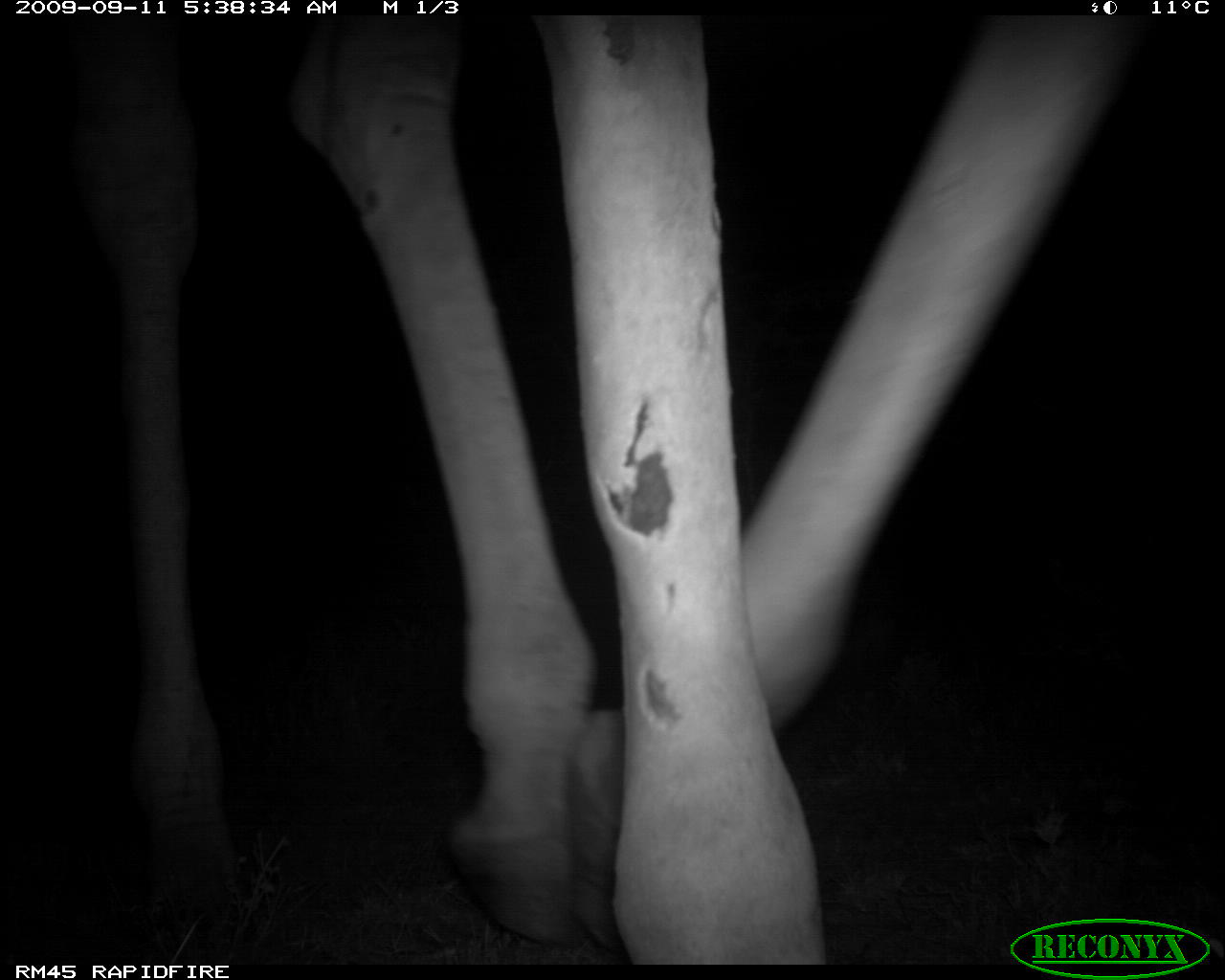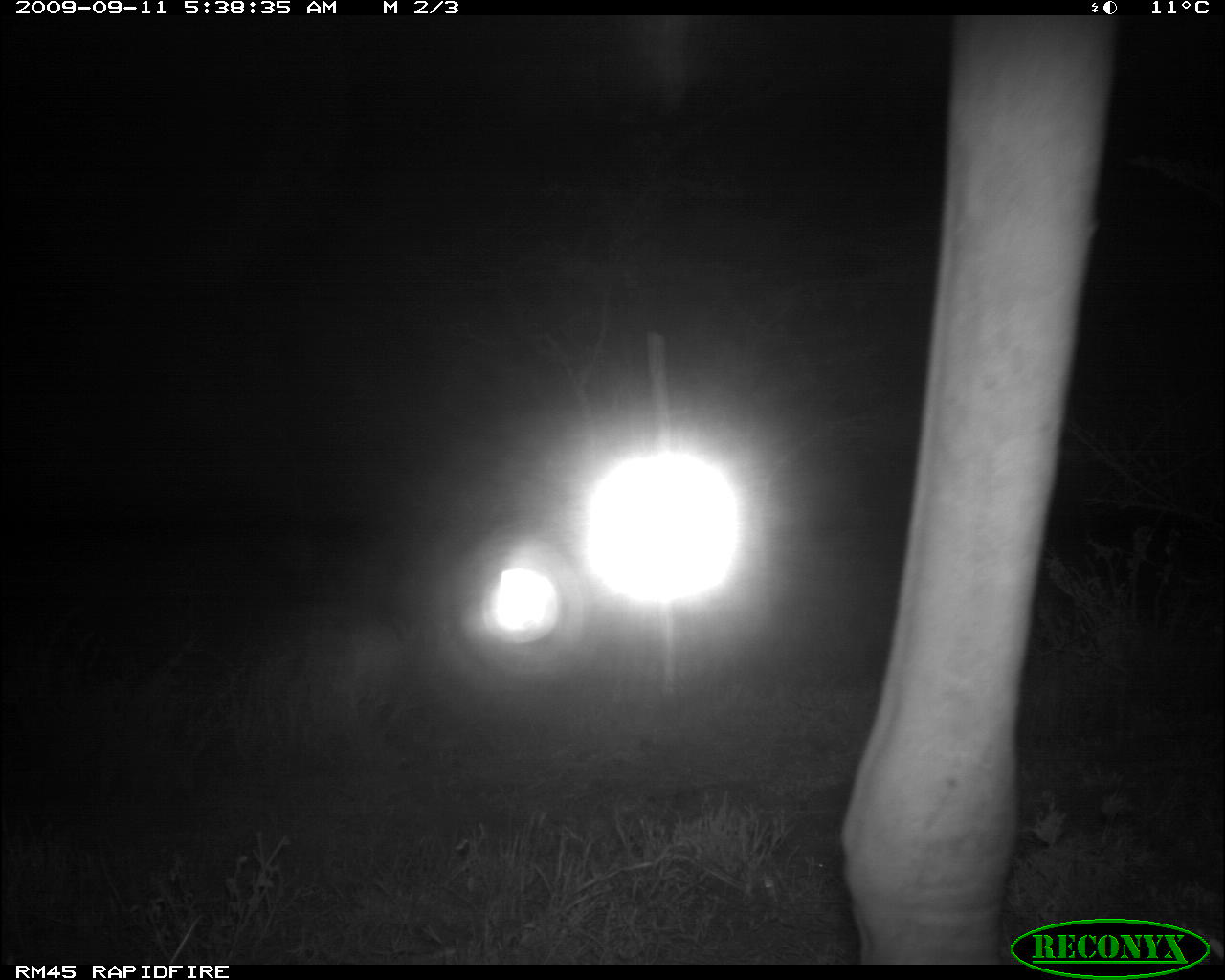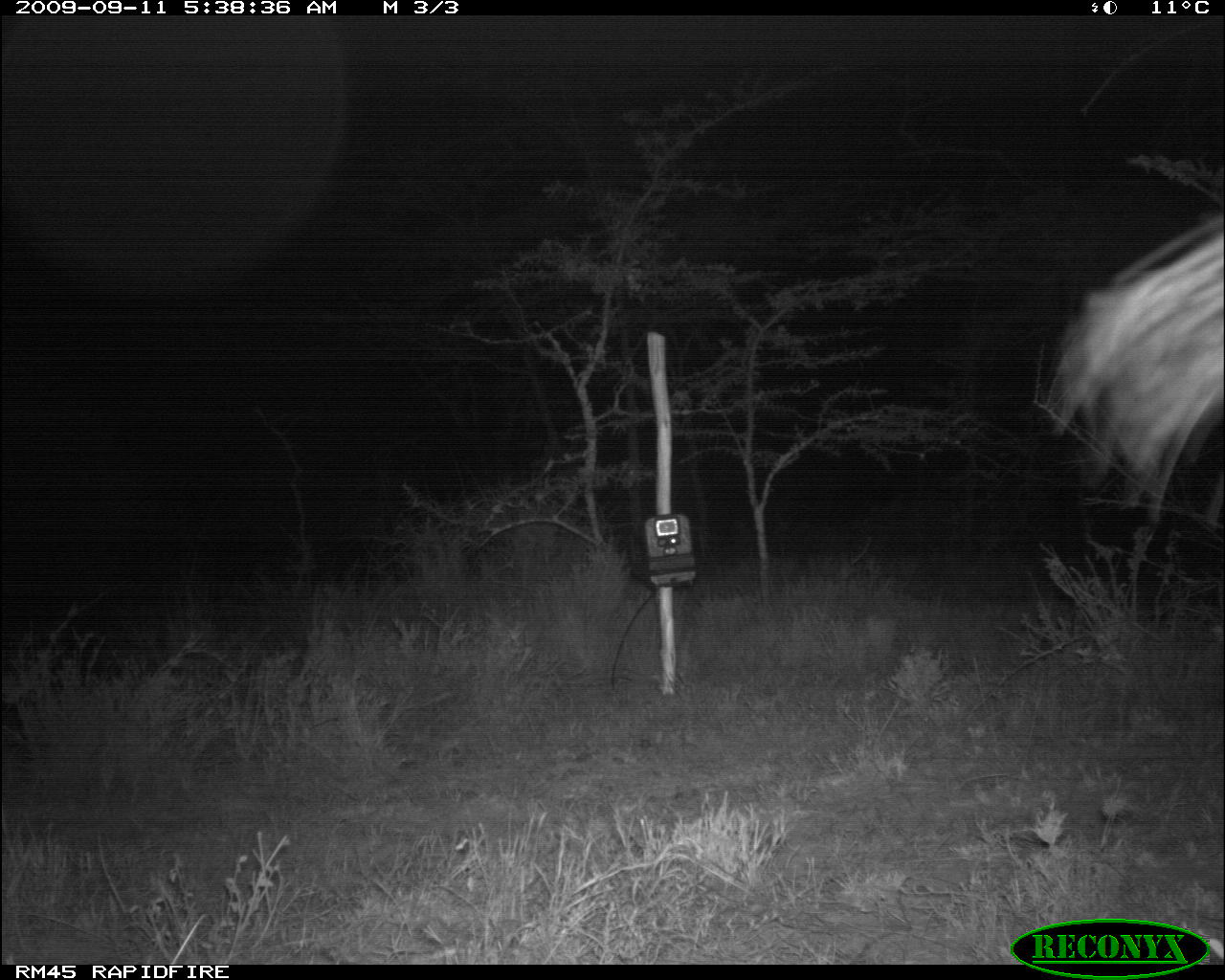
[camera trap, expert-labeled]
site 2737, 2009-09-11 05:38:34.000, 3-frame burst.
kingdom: Animalia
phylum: Chordata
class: Mammalia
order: Artiodactyla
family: Giraffidae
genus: Giraffa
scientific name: Giraffa camelopardalis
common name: giraffe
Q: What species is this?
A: Giraffa camelopardalis (giraffe).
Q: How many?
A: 1.